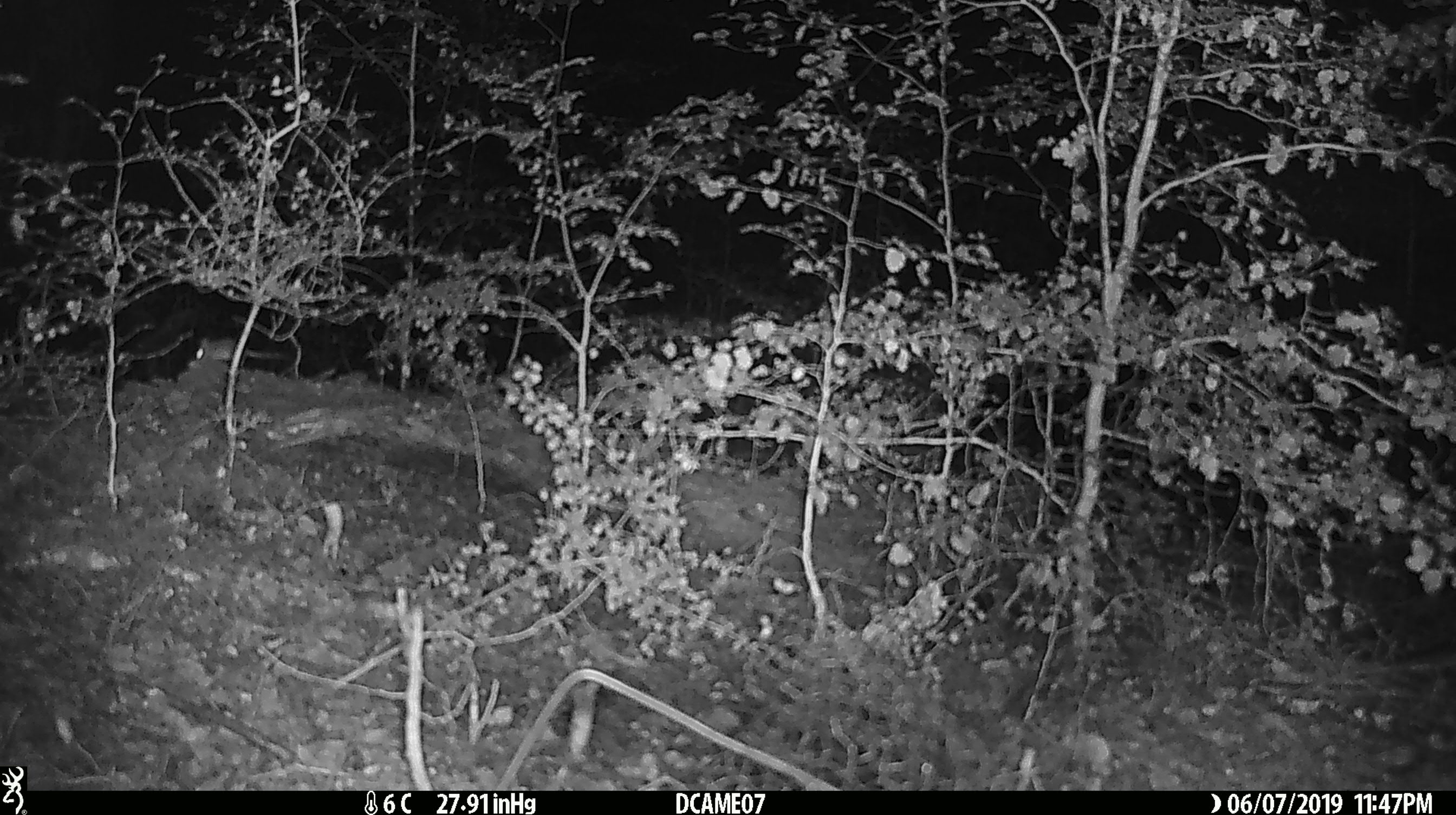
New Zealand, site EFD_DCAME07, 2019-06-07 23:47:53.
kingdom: Animalia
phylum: Chordata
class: Mammalia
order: Rodentia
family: Muridae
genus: Mus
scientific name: Mus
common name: mouse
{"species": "mouse (Mus)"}